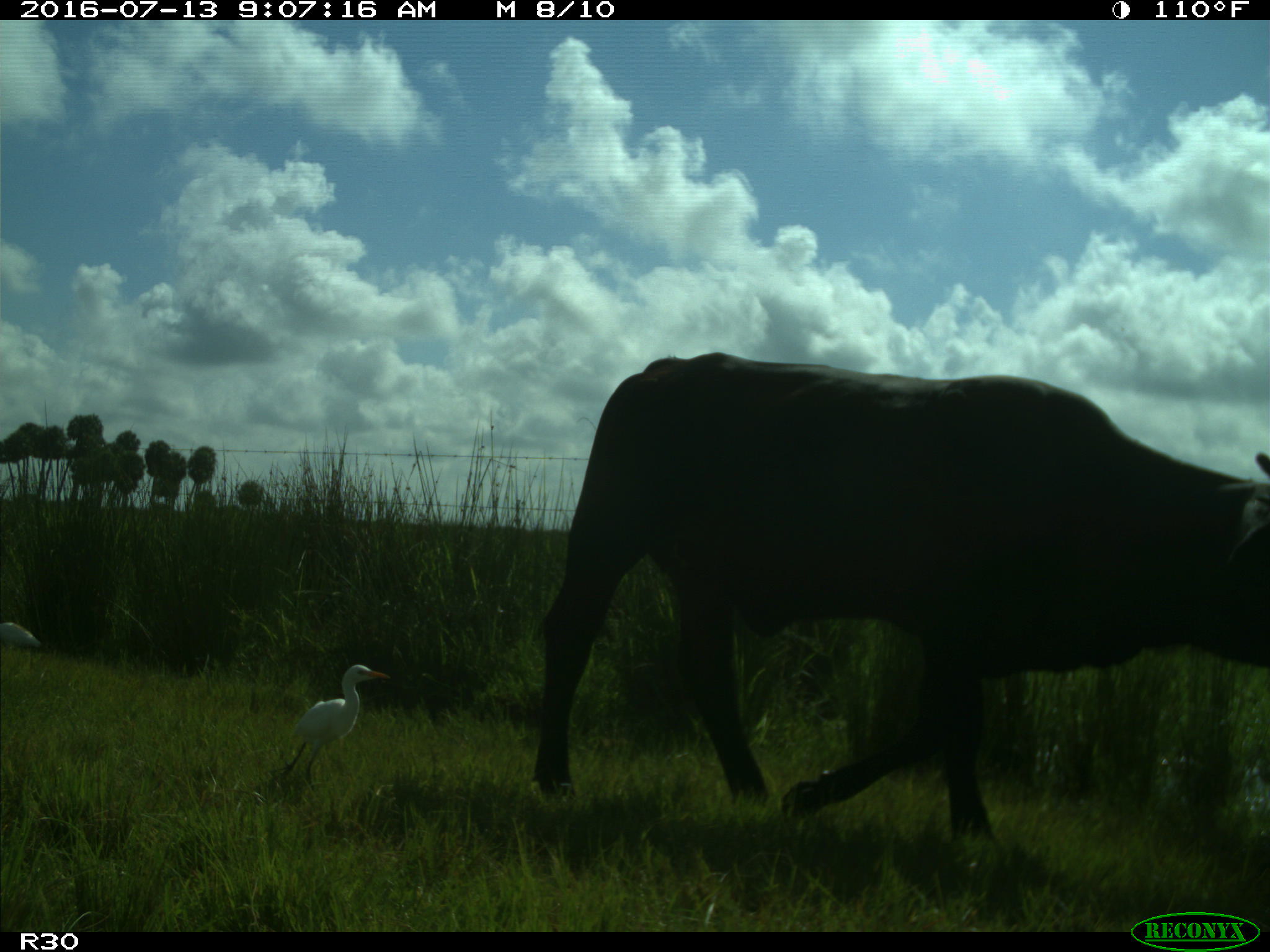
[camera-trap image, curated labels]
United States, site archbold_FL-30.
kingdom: Animalia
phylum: Chordata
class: Mammalia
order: Artiodactyla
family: Bovidae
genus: Bos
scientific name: Bos taurus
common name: domestic cow